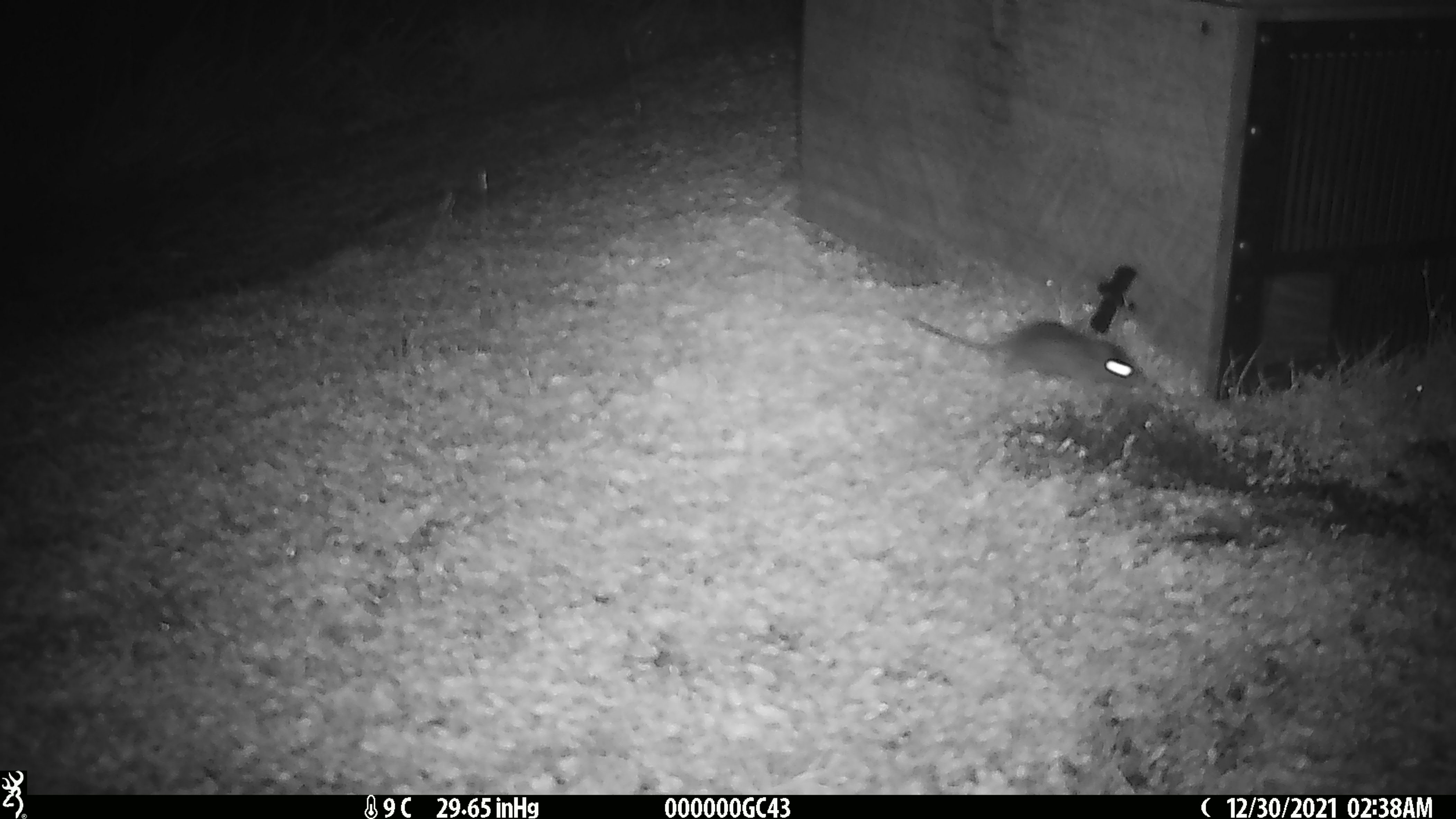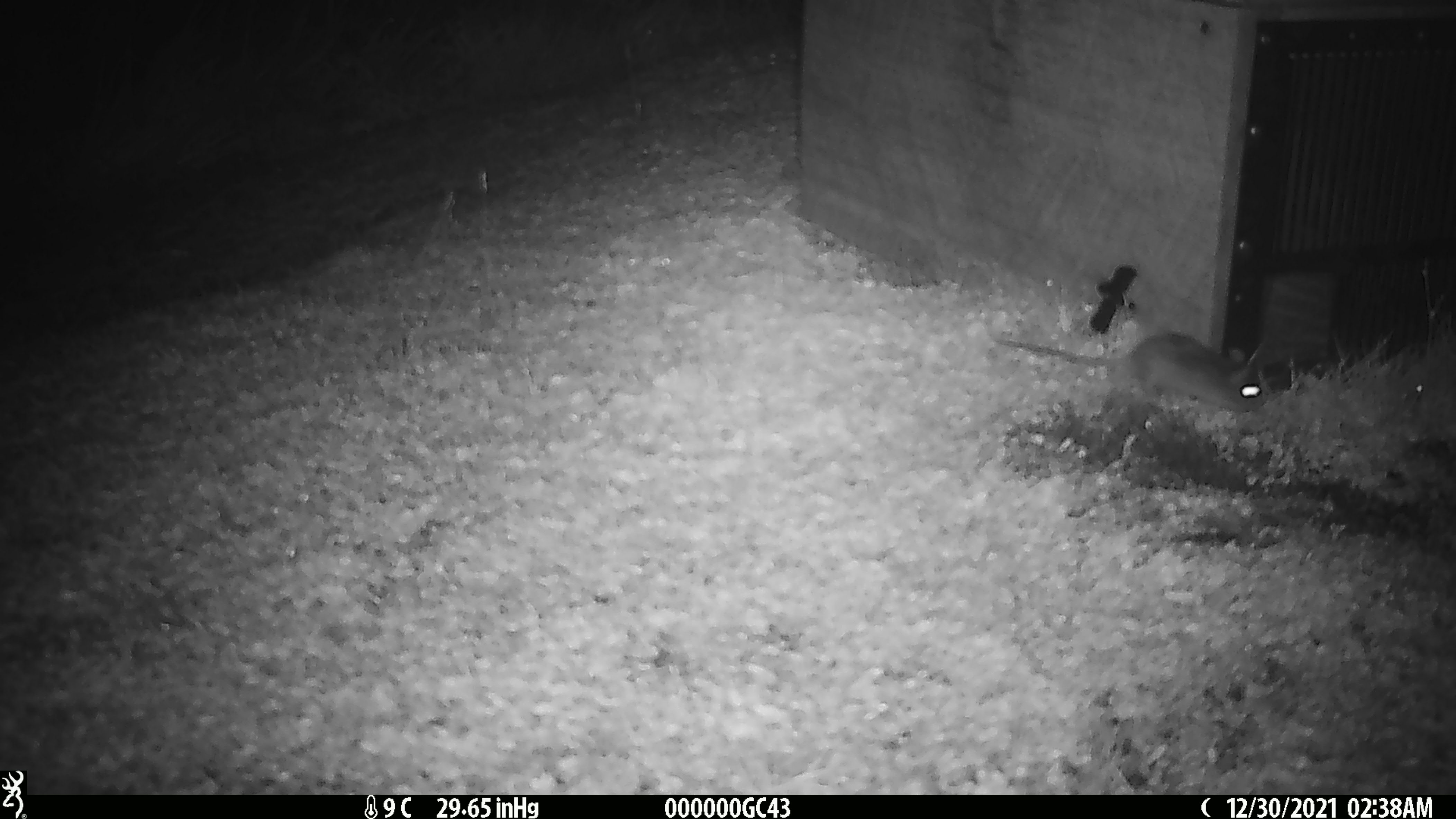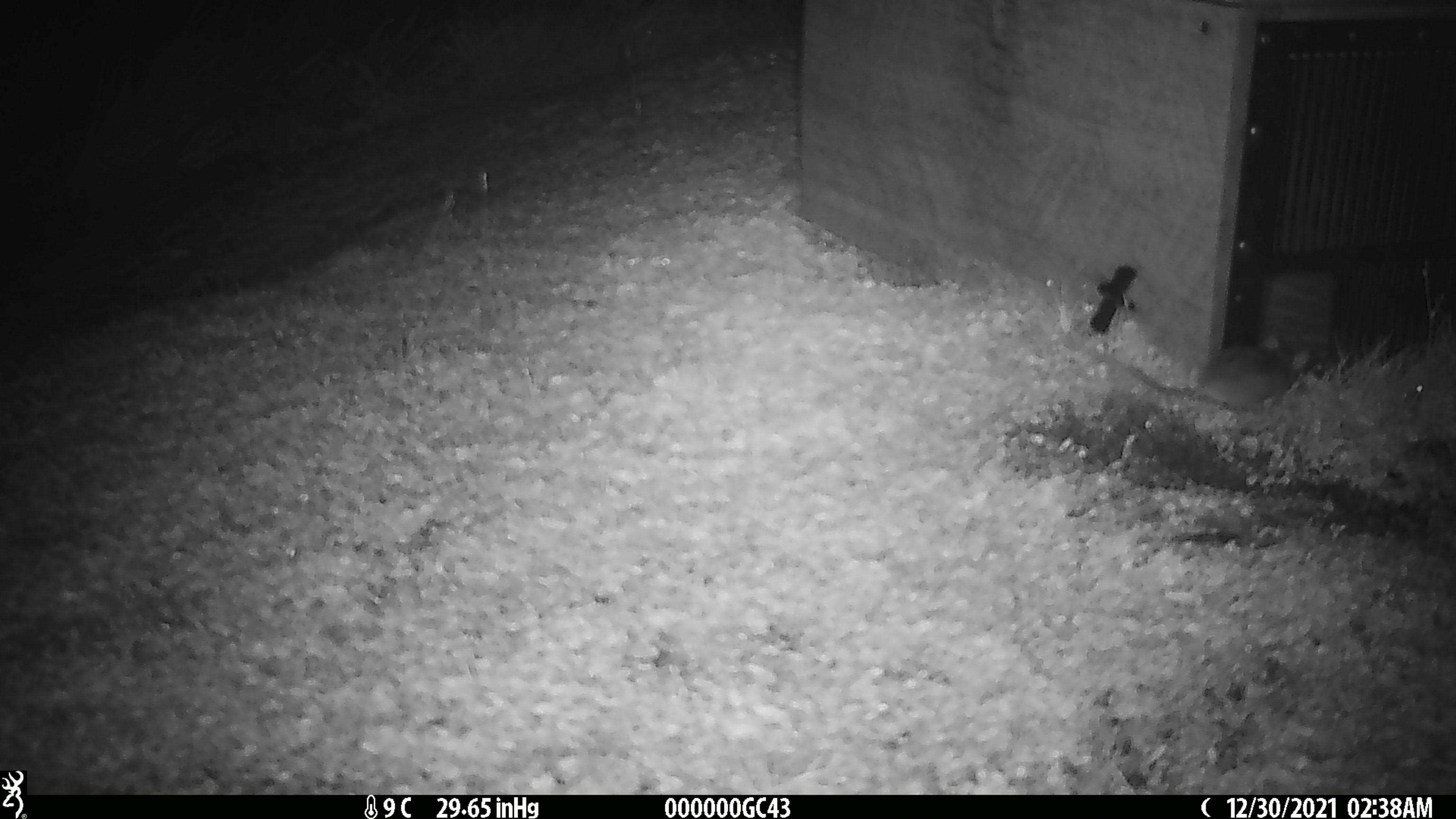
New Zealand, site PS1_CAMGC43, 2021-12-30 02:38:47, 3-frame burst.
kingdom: Animalia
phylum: Chordata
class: Mammalia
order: Rodentia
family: Muridae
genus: Mus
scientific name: Mus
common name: mouse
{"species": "mouse (Mus)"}